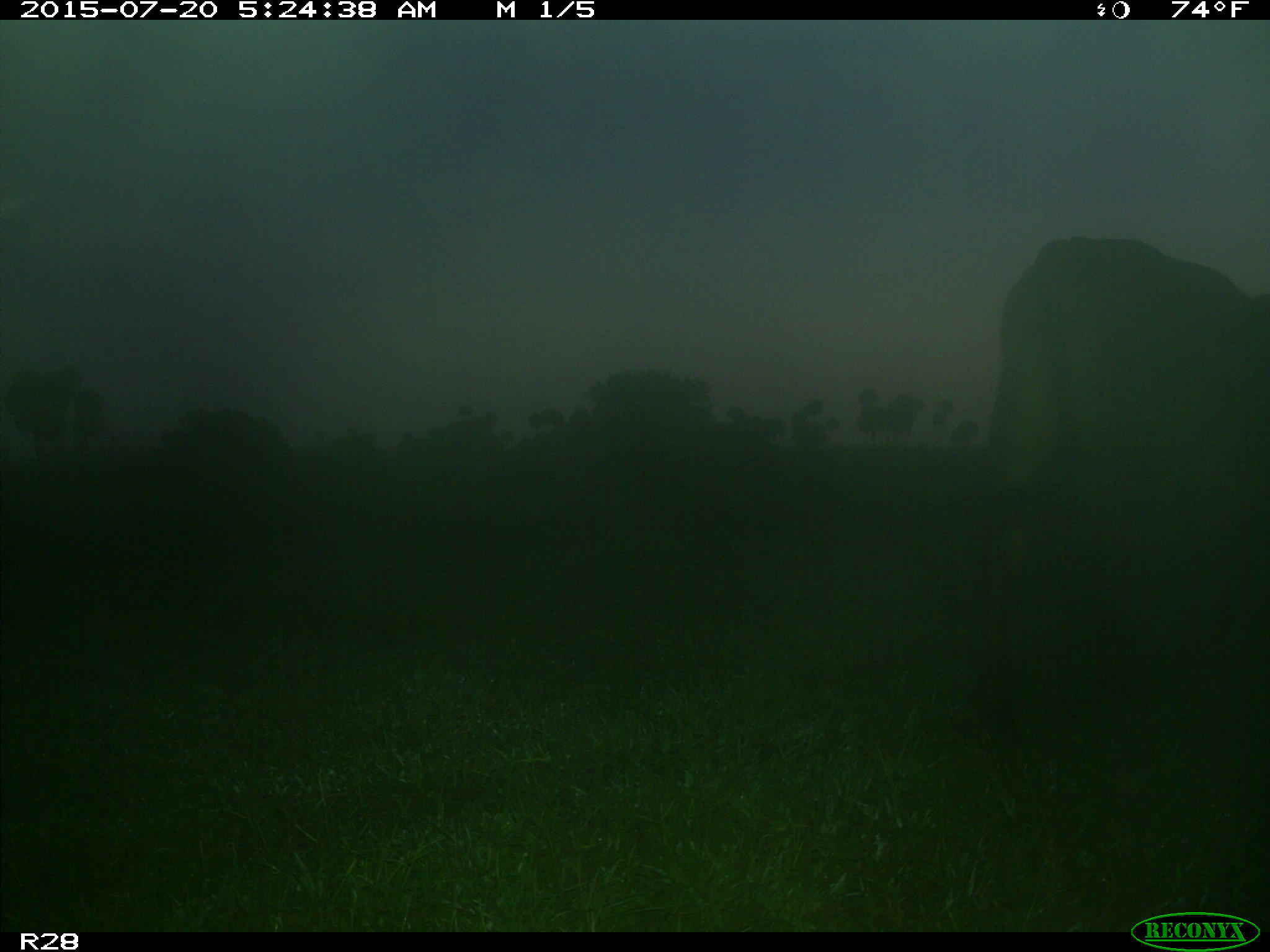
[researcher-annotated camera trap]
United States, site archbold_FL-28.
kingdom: Animalia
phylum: Chordata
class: Mammalia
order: Artiodactyla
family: Bovidae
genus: Bos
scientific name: Bos taurus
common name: domestic cow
Bos taurus (domestic cow).